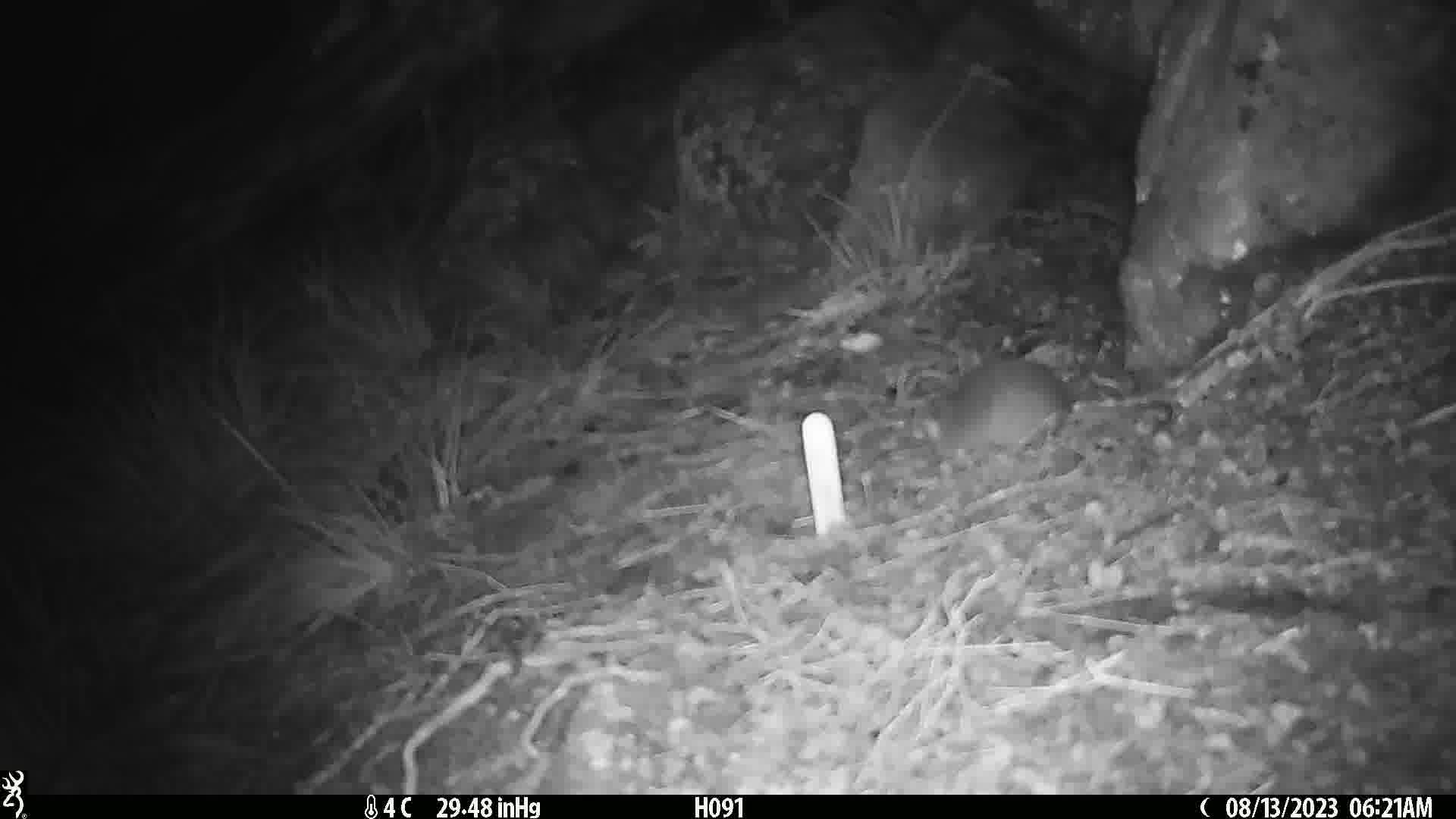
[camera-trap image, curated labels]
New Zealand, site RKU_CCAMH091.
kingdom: Animalia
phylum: Chordata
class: Mammalia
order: Rodentia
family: Muridae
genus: Rattus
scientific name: Rattus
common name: rat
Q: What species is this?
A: Rat (Rattus).